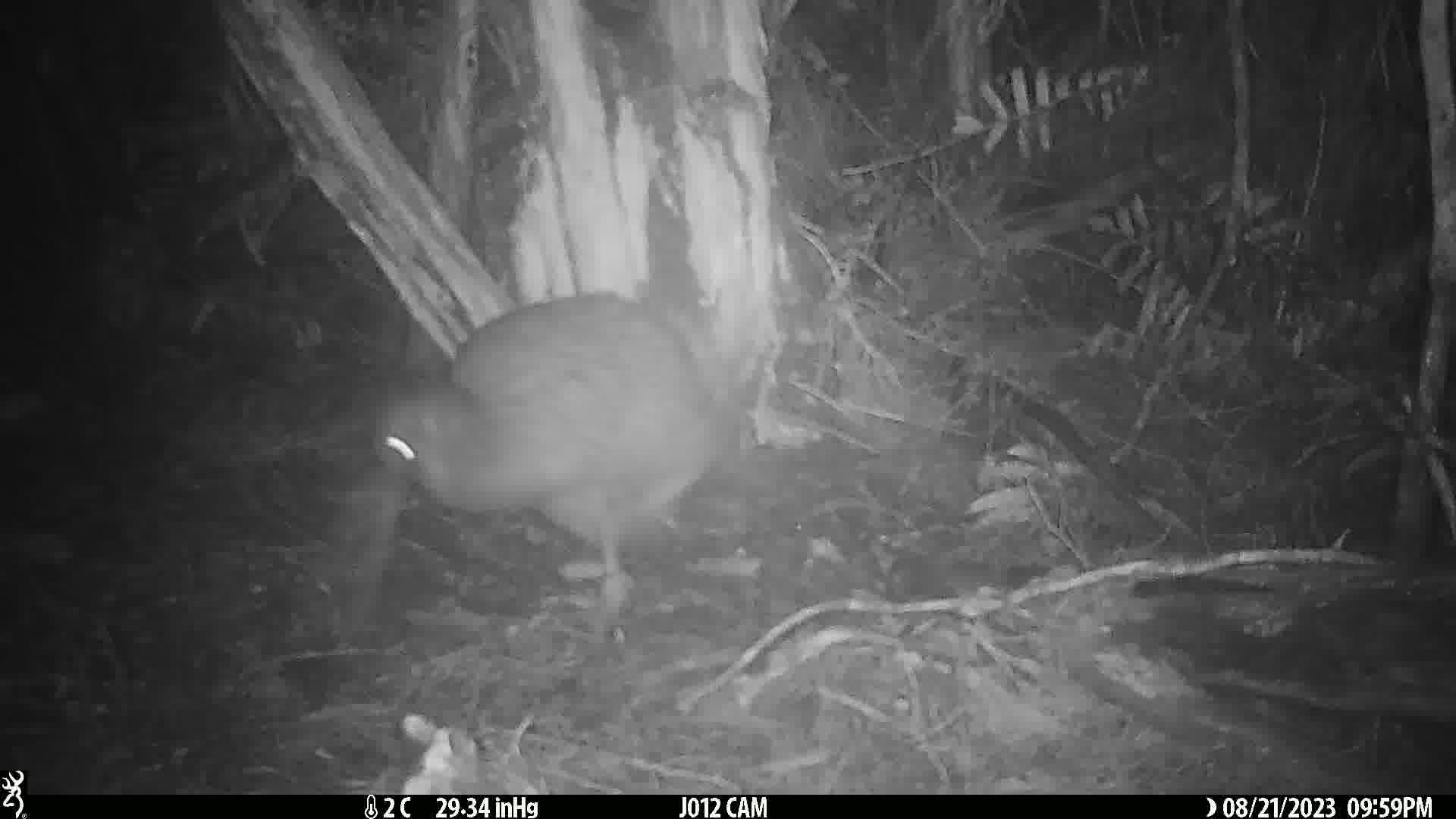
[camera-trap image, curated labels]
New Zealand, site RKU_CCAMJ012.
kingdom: Animalia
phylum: Chordata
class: Aves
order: Apterygiformes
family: Apterygidae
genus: Apteryx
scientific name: Apteryx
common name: kiwi